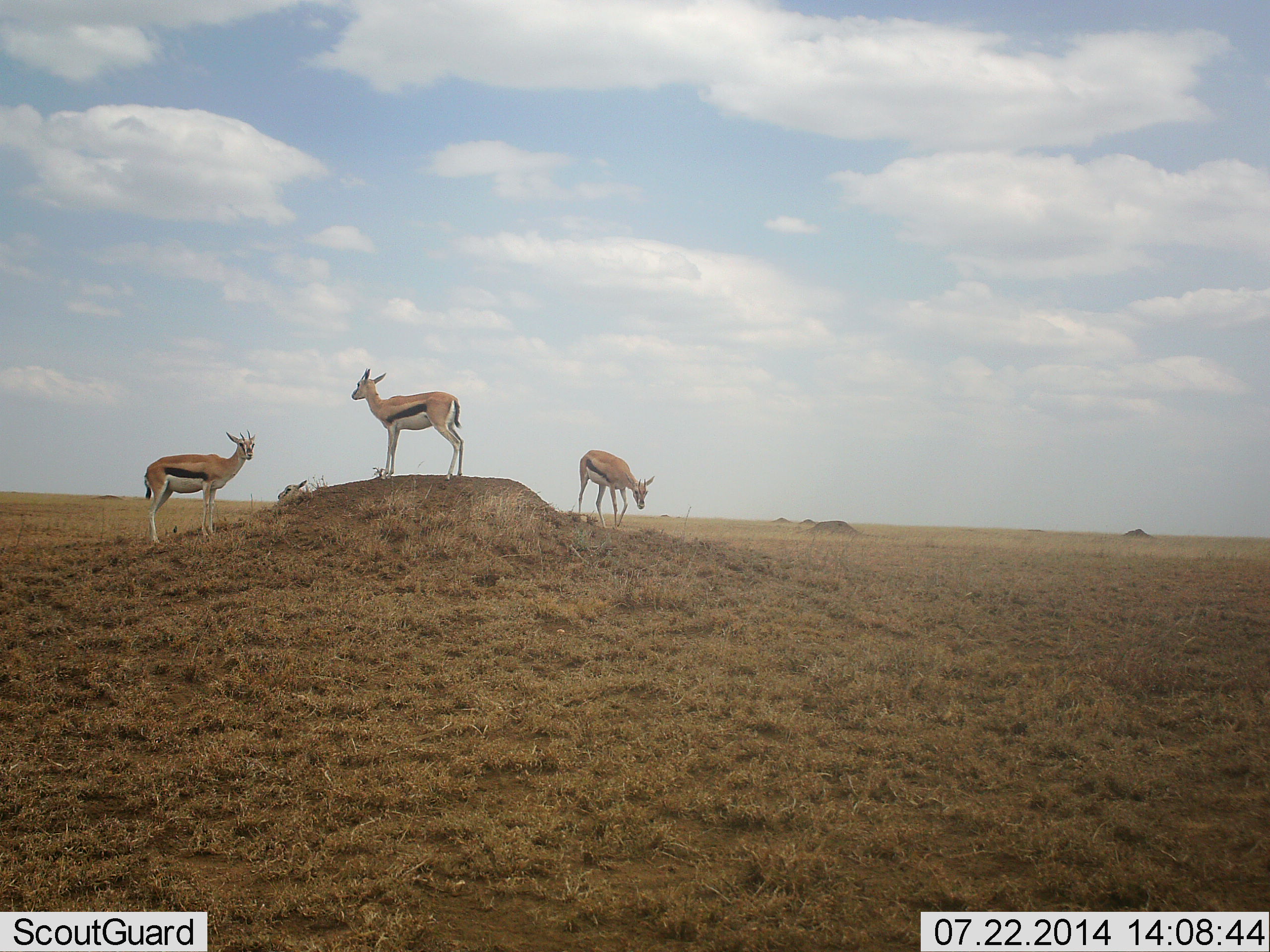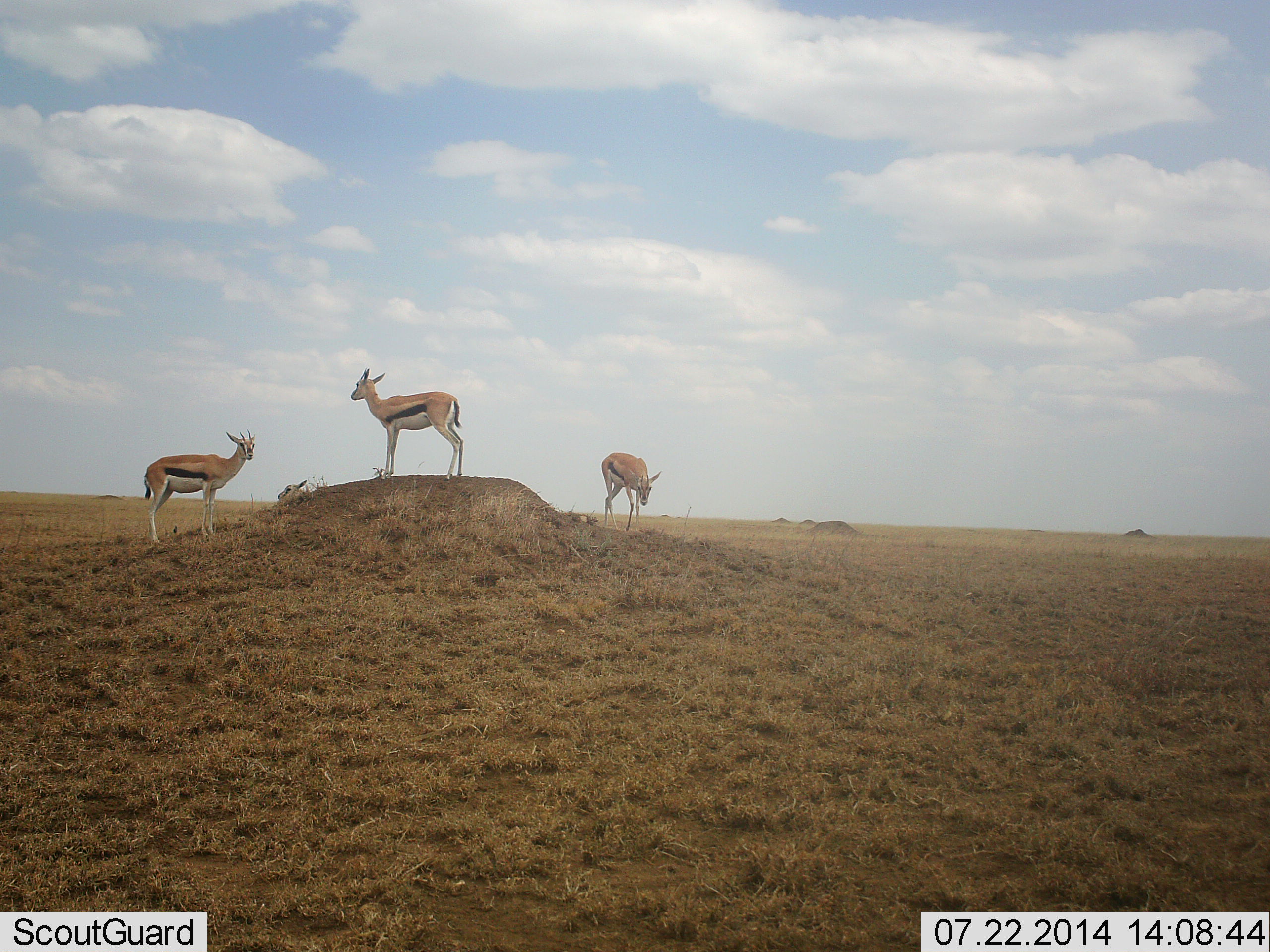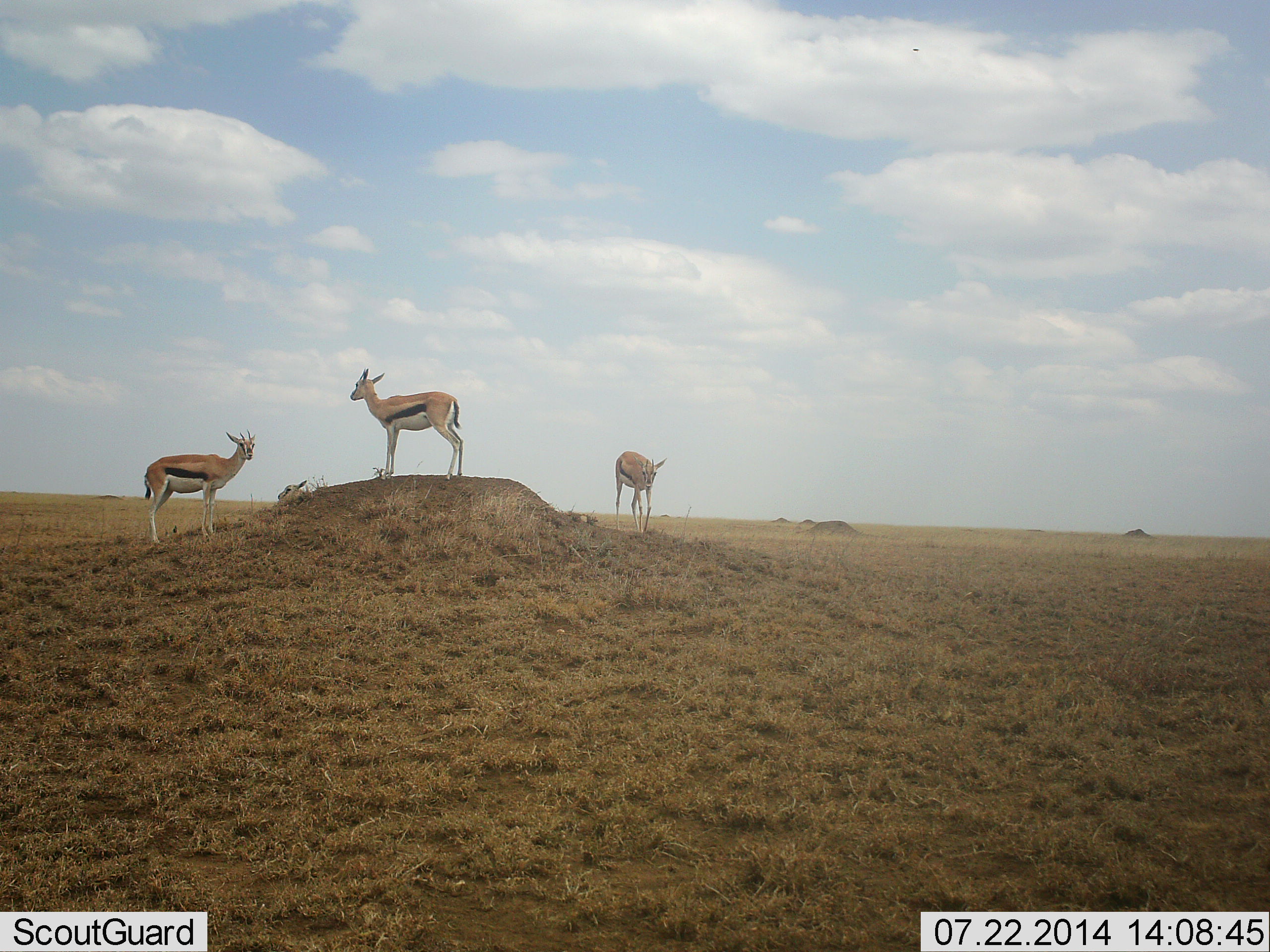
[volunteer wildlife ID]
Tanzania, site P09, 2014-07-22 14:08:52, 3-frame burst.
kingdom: Animalia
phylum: Chordata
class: Mammalia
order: Artiodactyla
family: Bovidae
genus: Eudorcas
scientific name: Eudorcas thomsonii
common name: thomson's gazelle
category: gazellethomsons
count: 4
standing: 100%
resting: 10%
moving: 50%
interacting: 0%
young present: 0%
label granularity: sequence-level